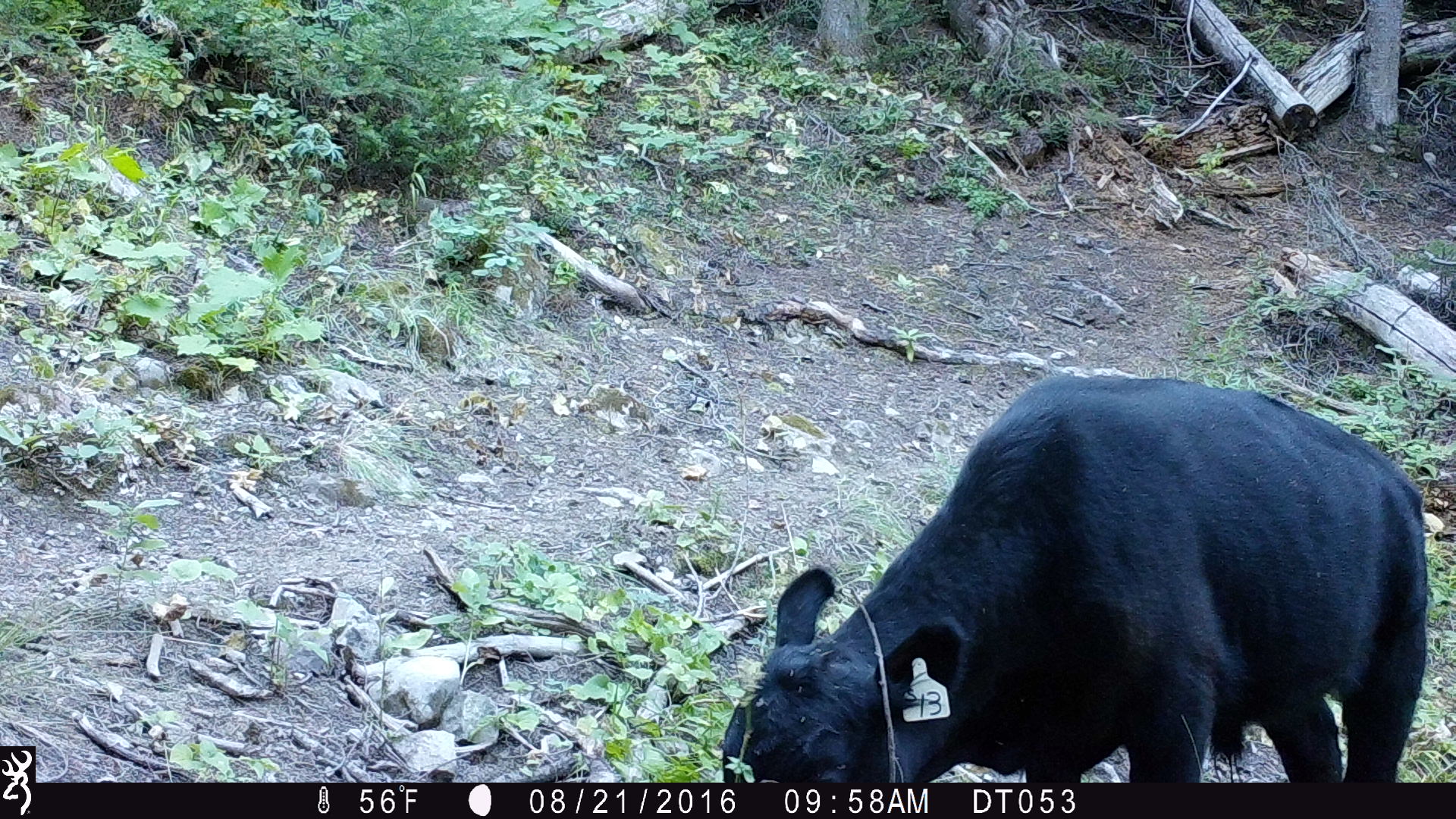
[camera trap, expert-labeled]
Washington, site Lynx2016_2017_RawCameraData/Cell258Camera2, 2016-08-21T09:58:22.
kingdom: Animalia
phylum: Chordata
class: Mammalia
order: Artiodactyla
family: Bovidae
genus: Bos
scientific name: Bos taurus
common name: domestic cattle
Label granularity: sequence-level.